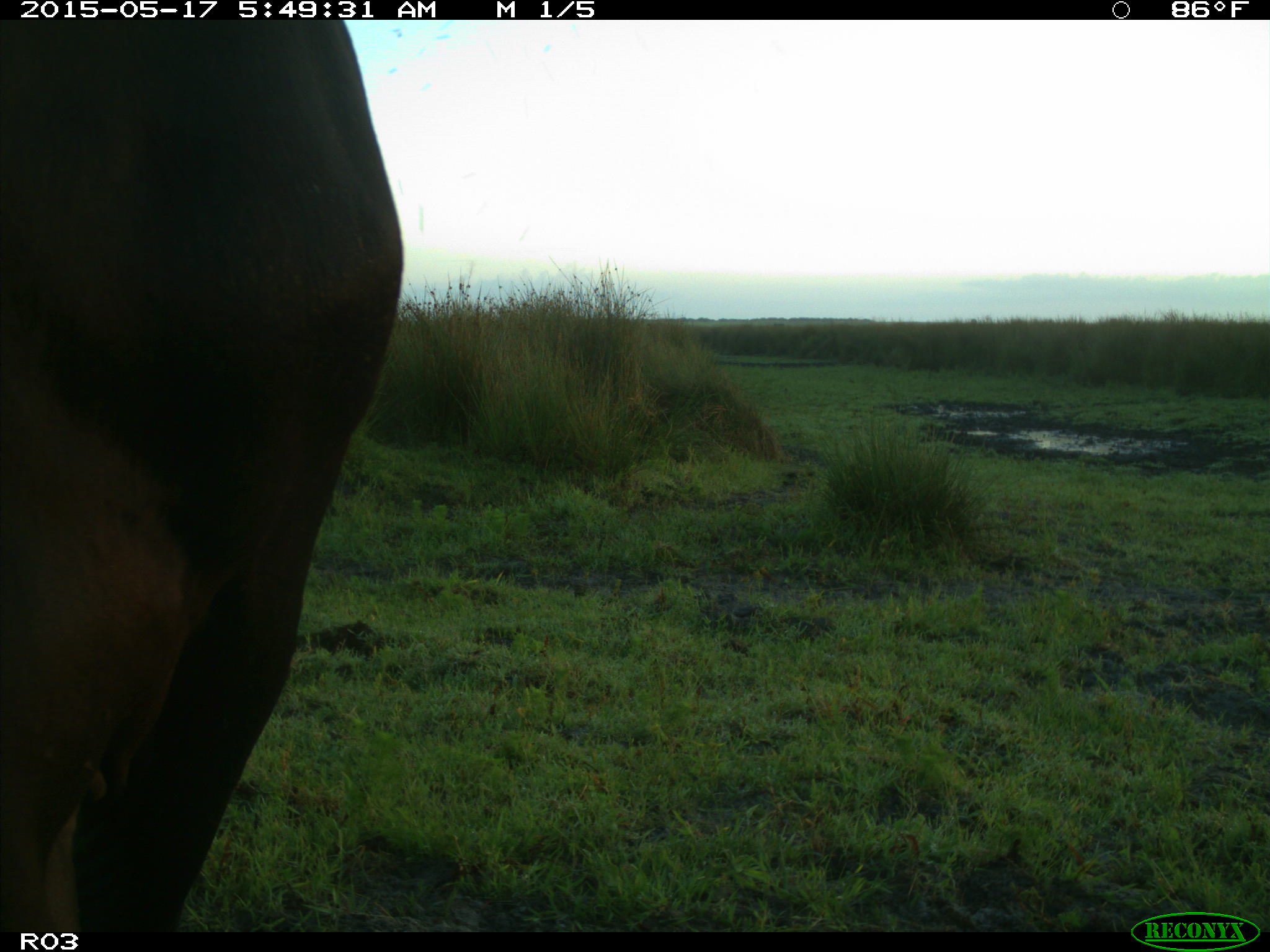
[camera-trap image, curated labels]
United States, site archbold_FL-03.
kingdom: Animalia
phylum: Chordata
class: Mammalia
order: Artiodactyla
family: Bovidae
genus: Bos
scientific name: Bos taurus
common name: domestic cow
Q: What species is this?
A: Bos taurus (domestic cow).